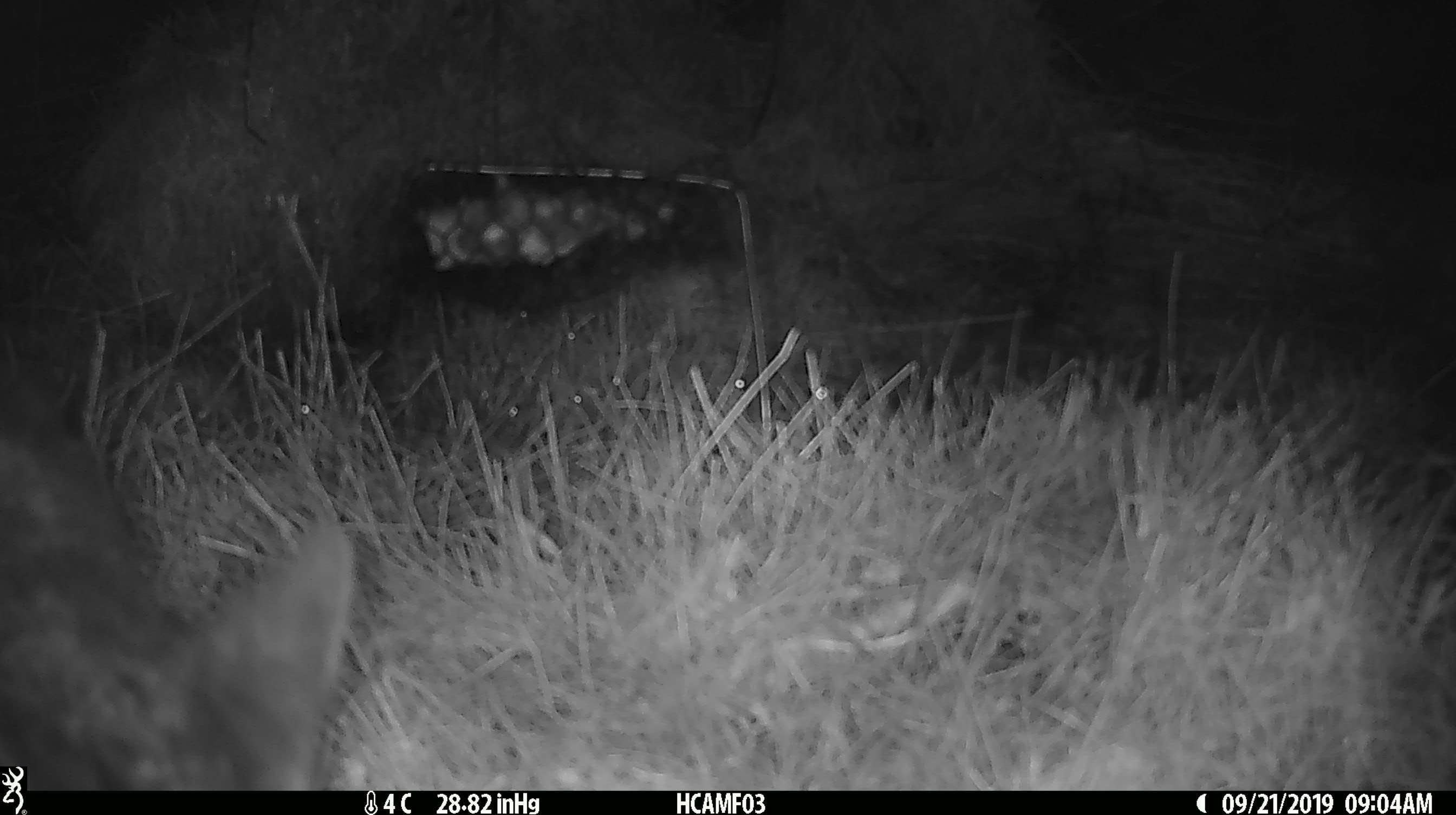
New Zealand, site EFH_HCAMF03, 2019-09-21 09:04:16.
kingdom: Animalia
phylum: Chordata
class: Mammalia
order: Diprotodontia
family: Phalangeridae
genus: Trichosurus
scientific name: Trichosurus vulpecula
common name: common brushtail possum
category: possum